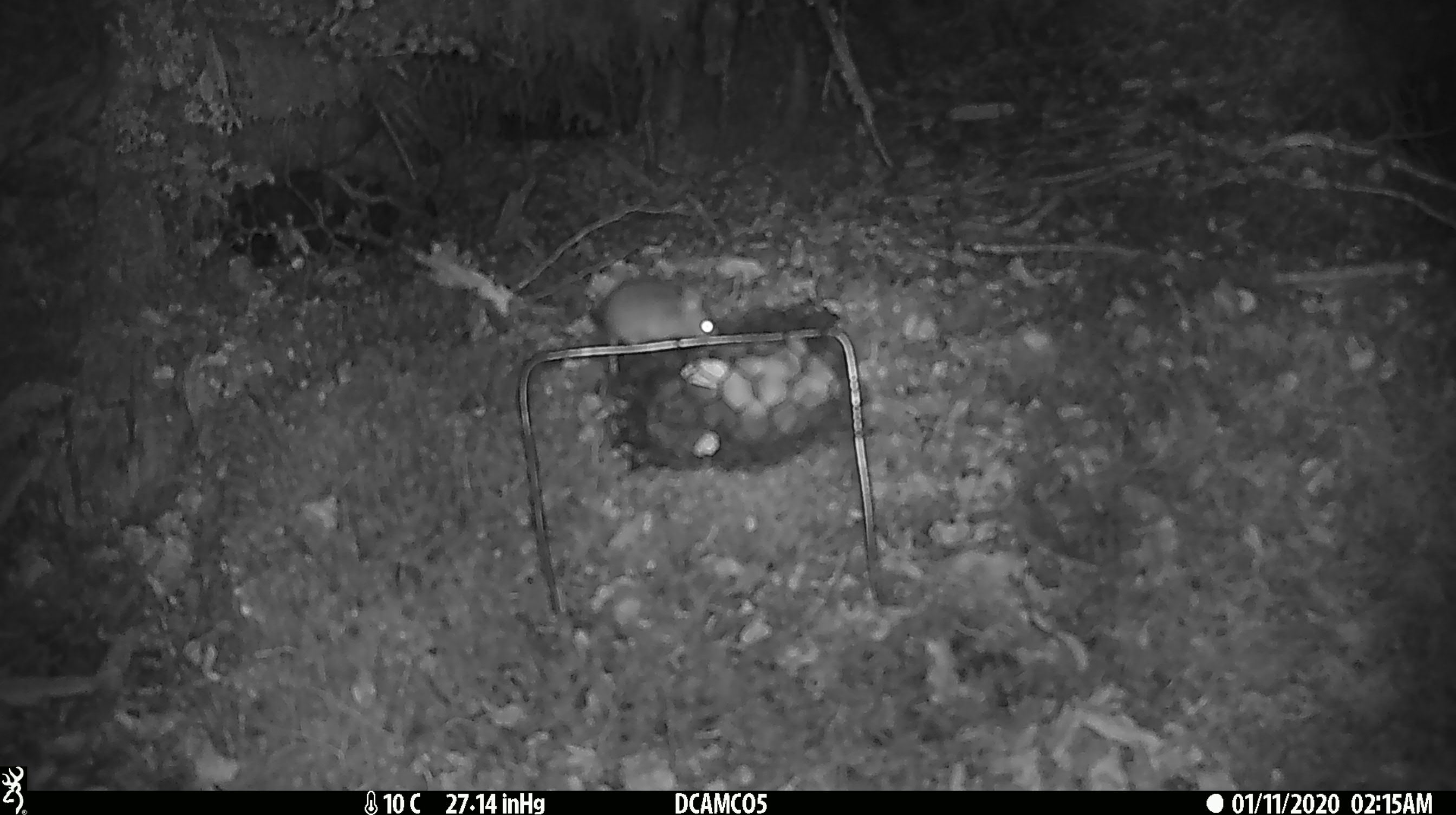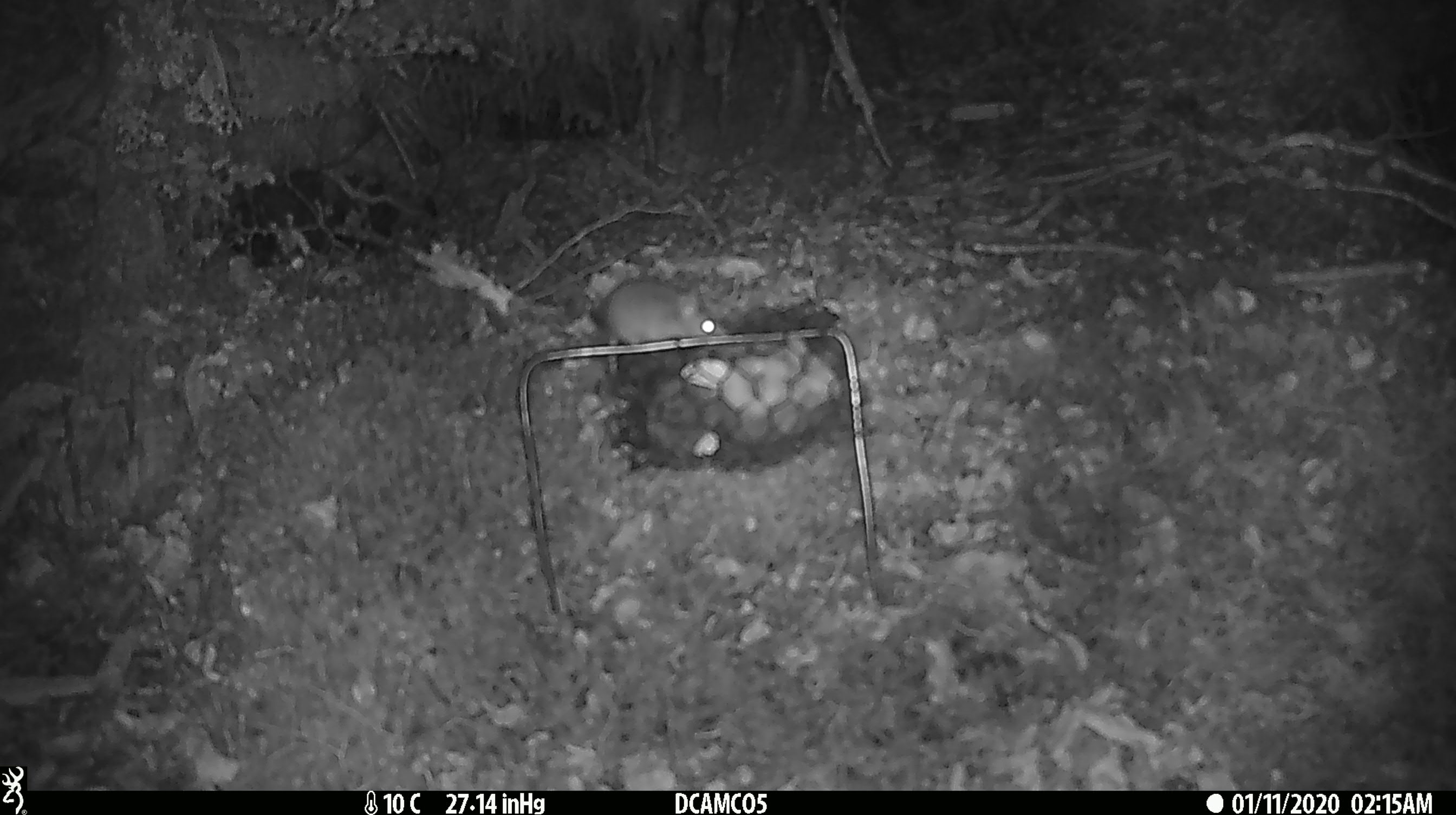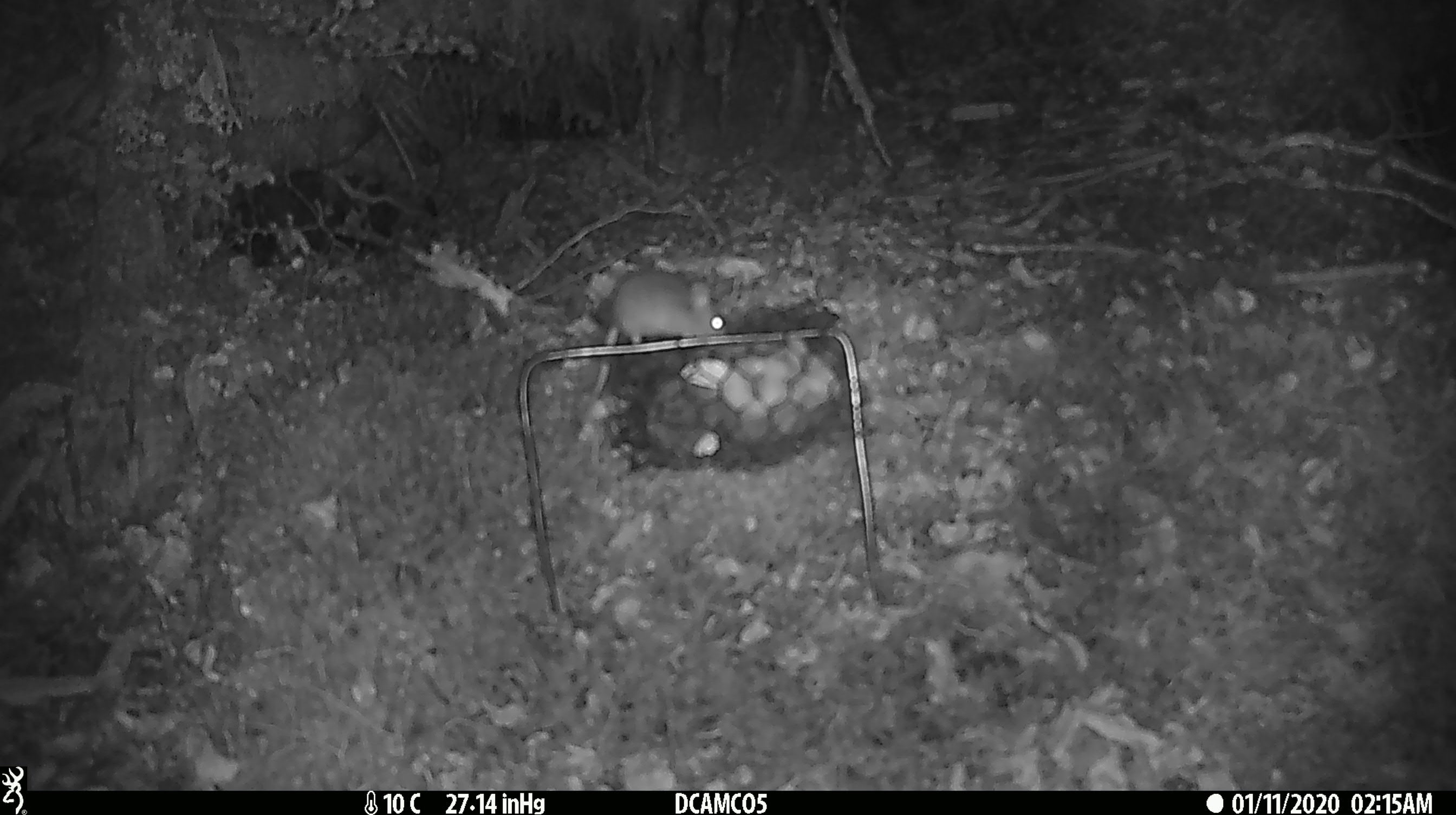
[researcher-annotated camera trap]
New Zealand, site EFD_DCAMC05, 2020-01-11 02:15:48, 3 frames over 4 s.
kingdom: Animalia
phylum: Chordata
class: Mammalia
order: Rodentia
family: Muridae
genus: Mus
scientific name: Mus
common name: mouse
Mouse (Mus).